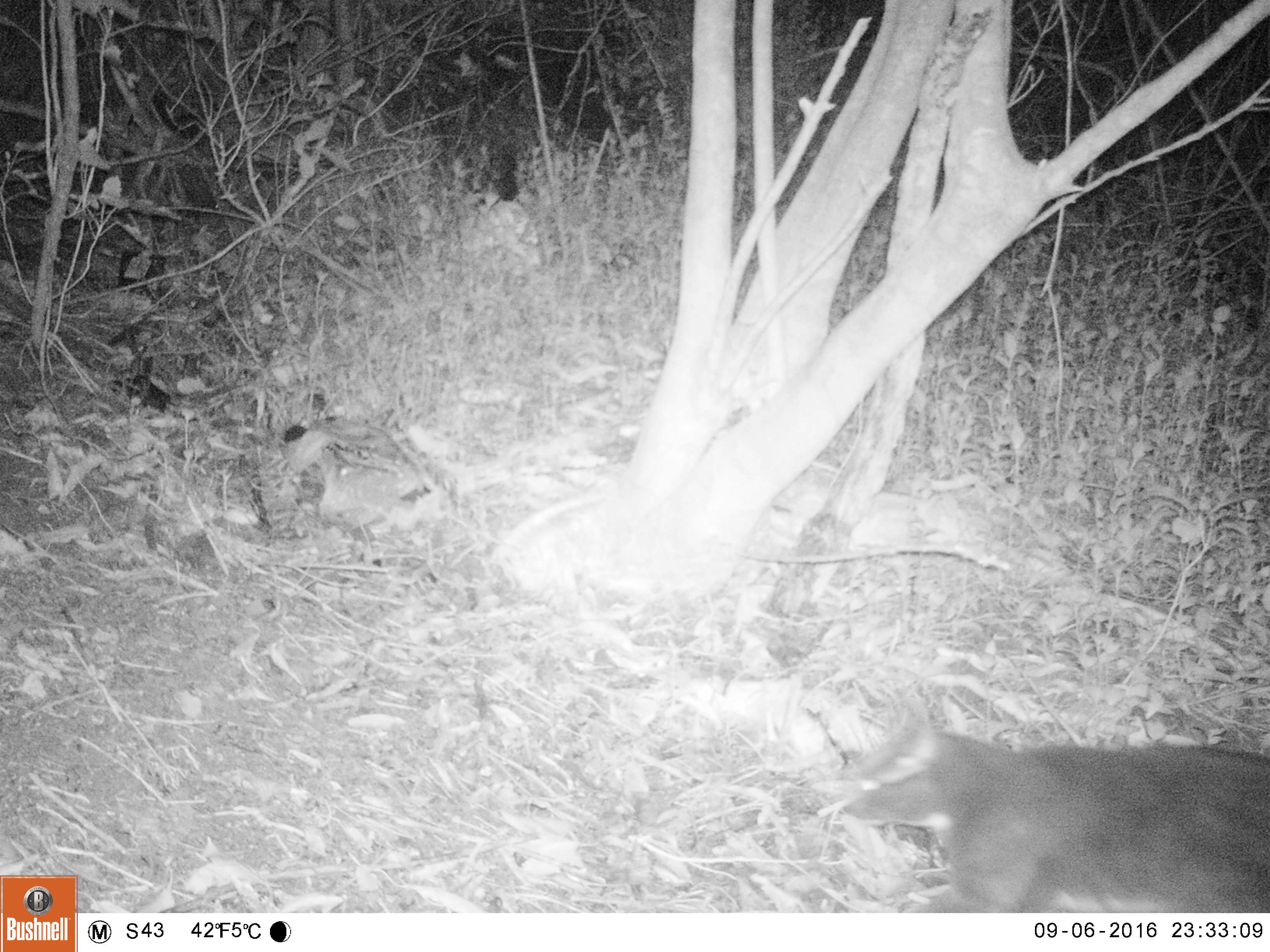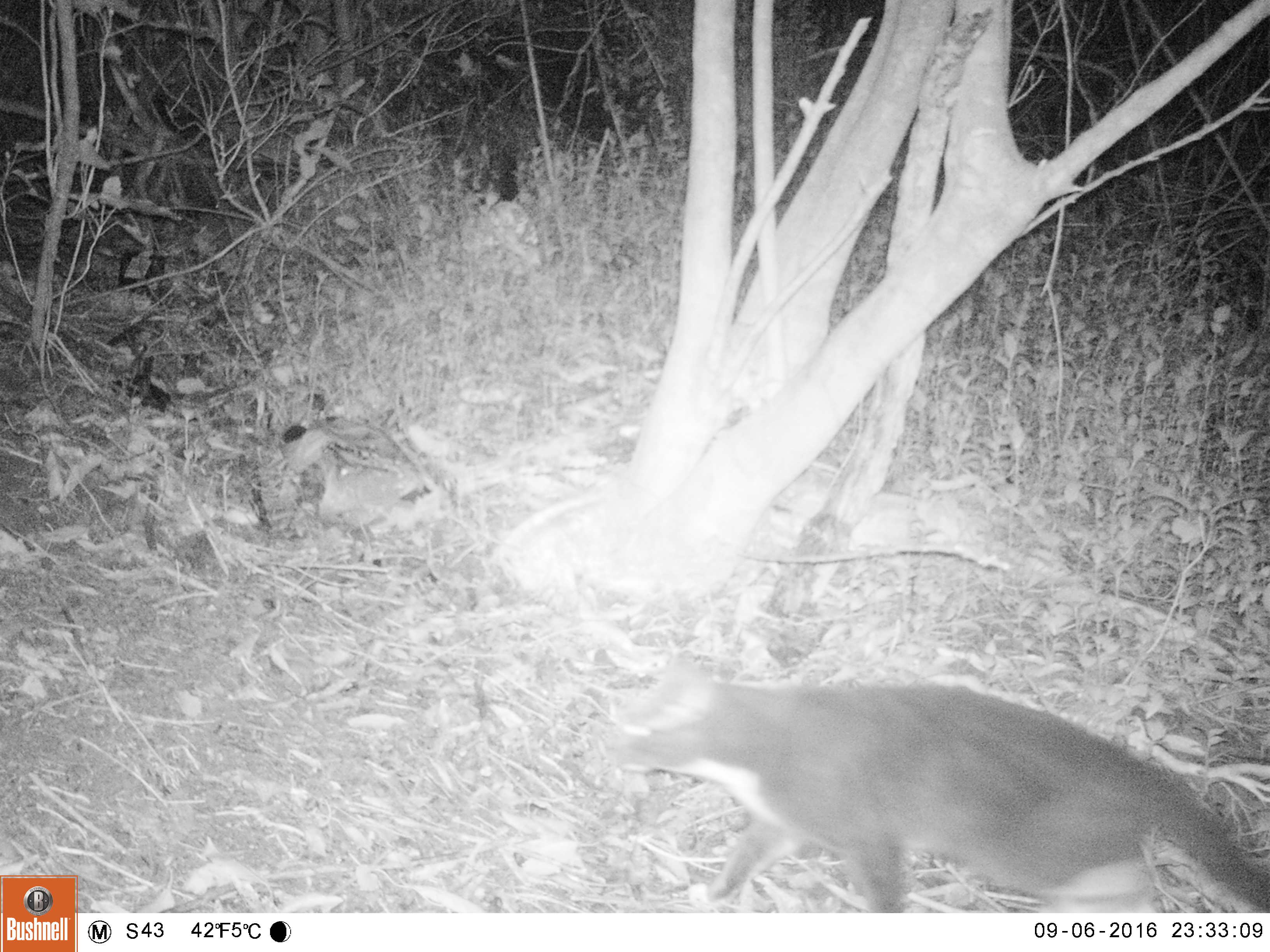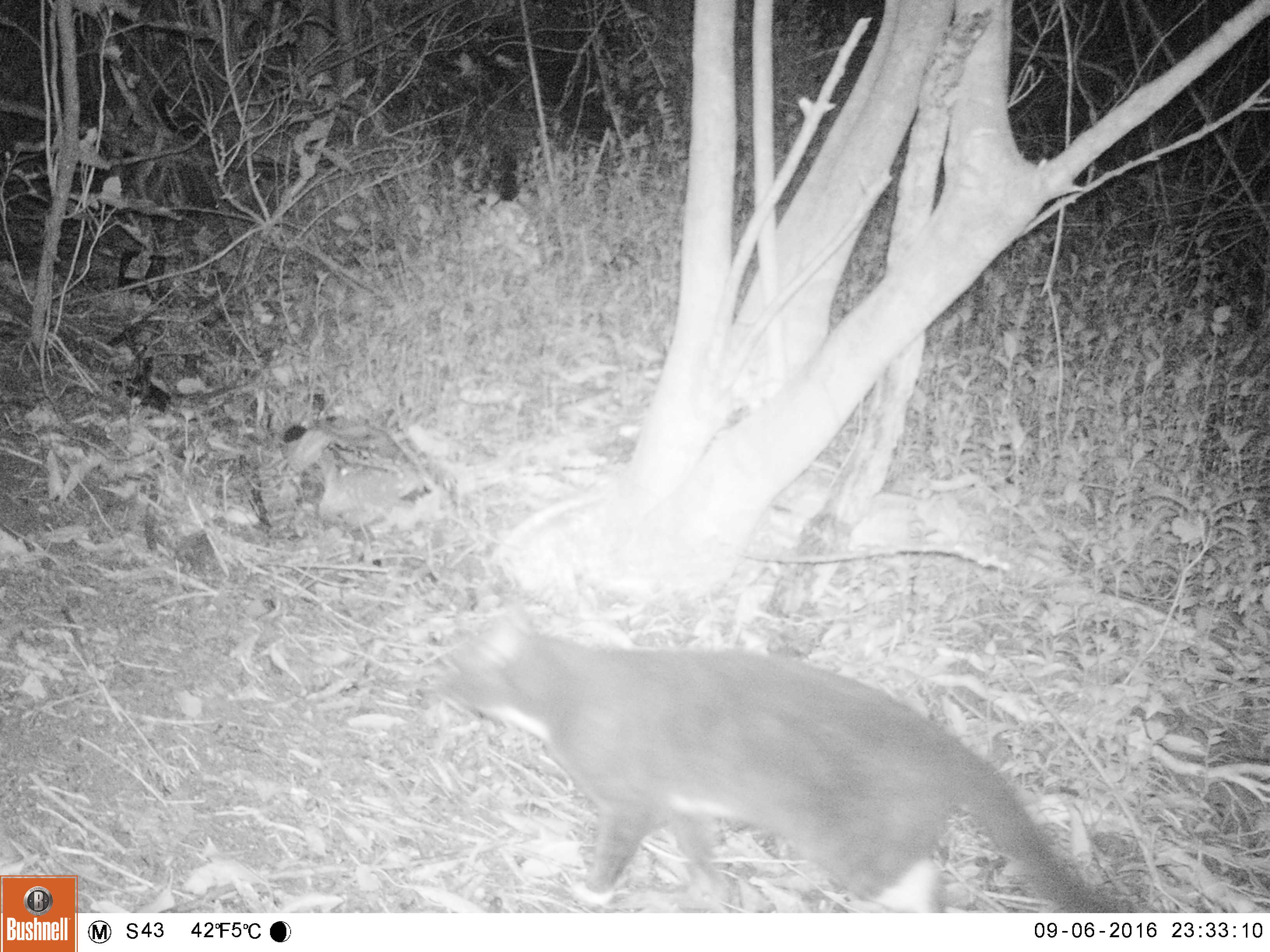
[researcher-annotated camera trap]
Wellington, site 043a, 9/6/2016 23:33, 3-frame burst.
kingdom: Animalia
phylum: Chordata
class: Mammalia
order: Carnivora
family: Felidae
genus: Felis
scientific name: Felis catus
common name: cat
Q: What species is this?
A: Cat (Felis catus).